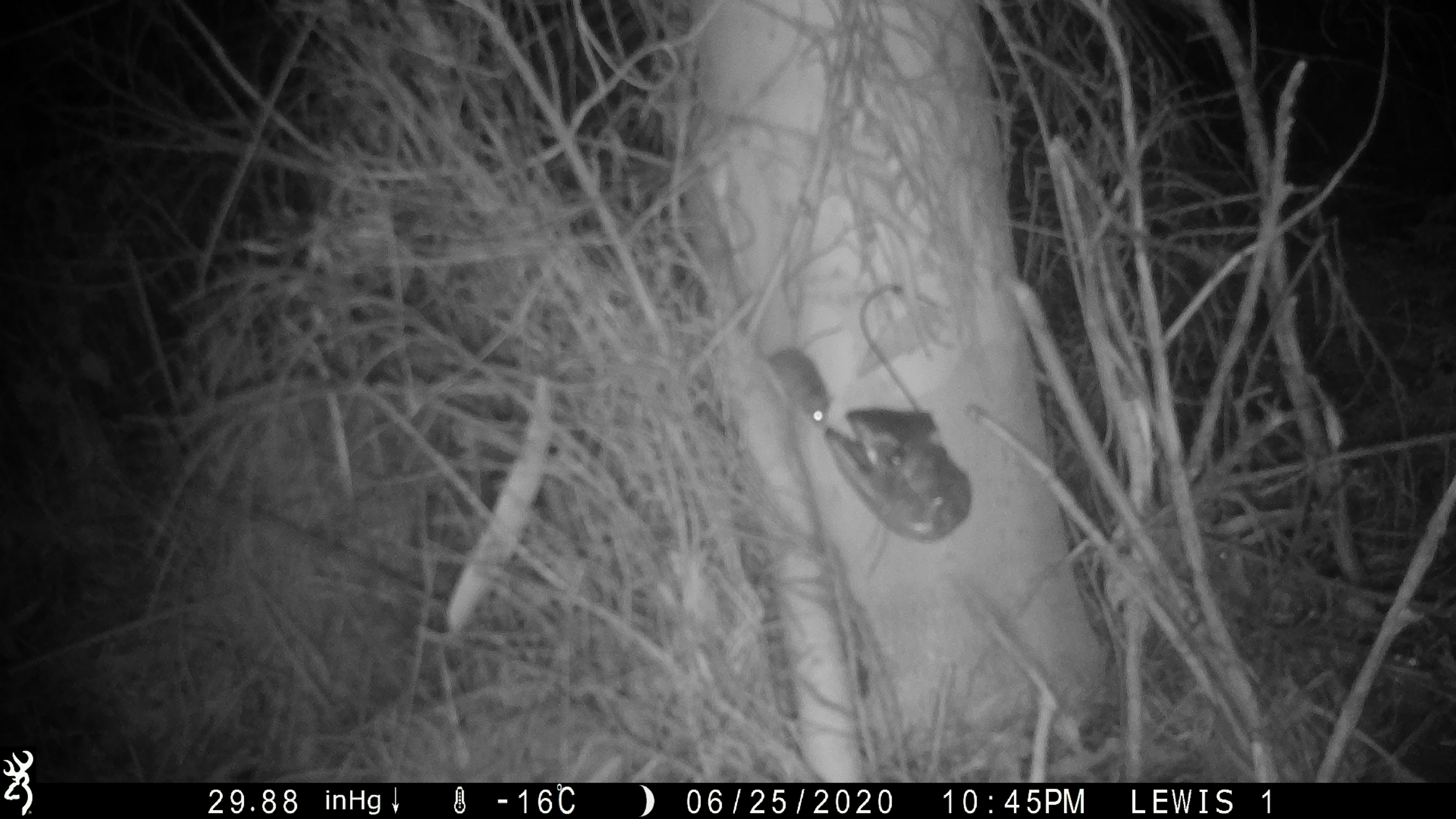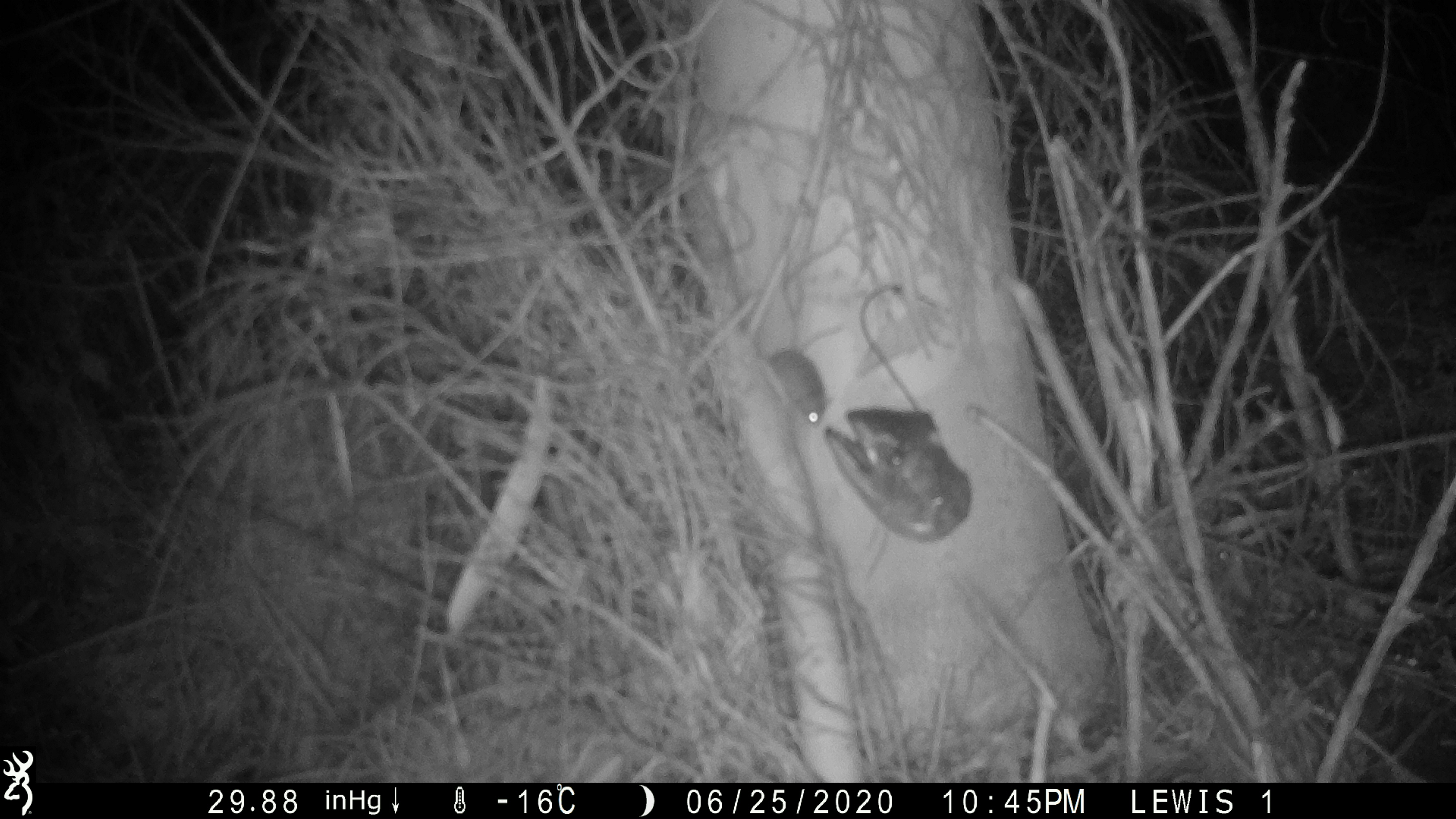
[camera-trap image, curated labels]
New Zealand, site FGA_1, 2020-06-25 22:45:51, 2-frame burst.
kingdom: Animalia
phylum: Chordata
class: Mammalia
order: Rodentia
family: Muridae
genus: Mus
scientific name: Mus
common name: mouse